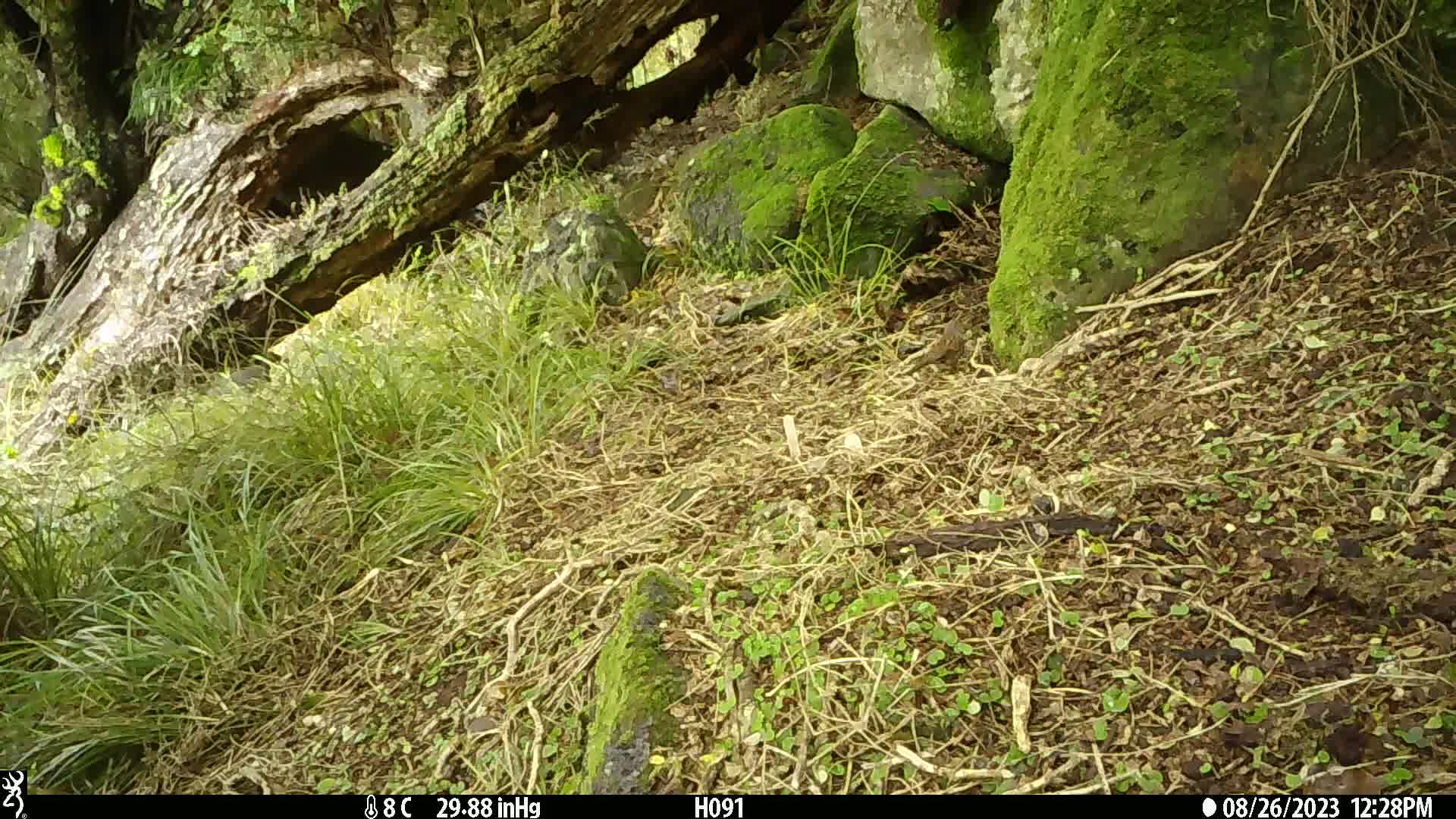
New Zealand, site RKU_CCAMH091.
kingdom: Animalia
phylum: Chordata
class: Aves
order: Passeriformes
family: Prunellidae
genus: Prunella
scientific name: Prunella modularis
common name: dunnock